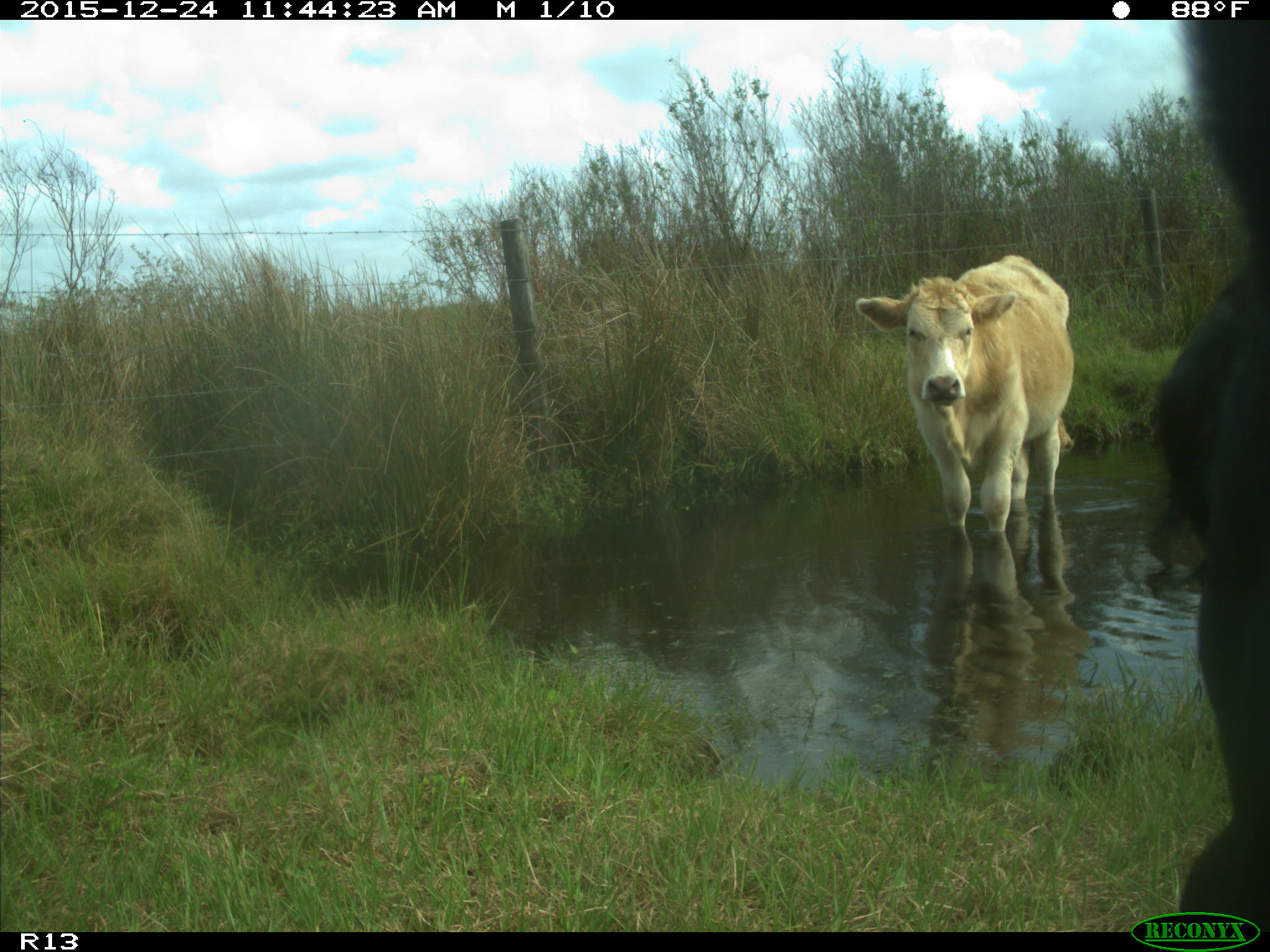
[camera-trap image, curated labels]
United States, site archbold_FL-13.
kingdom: Animalia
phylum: Chordata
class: Mammalia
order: Artiodactyla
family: Bovidae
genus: Bos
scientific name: Bos taurus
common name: domestic cow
Bos taurus (domestic cow).